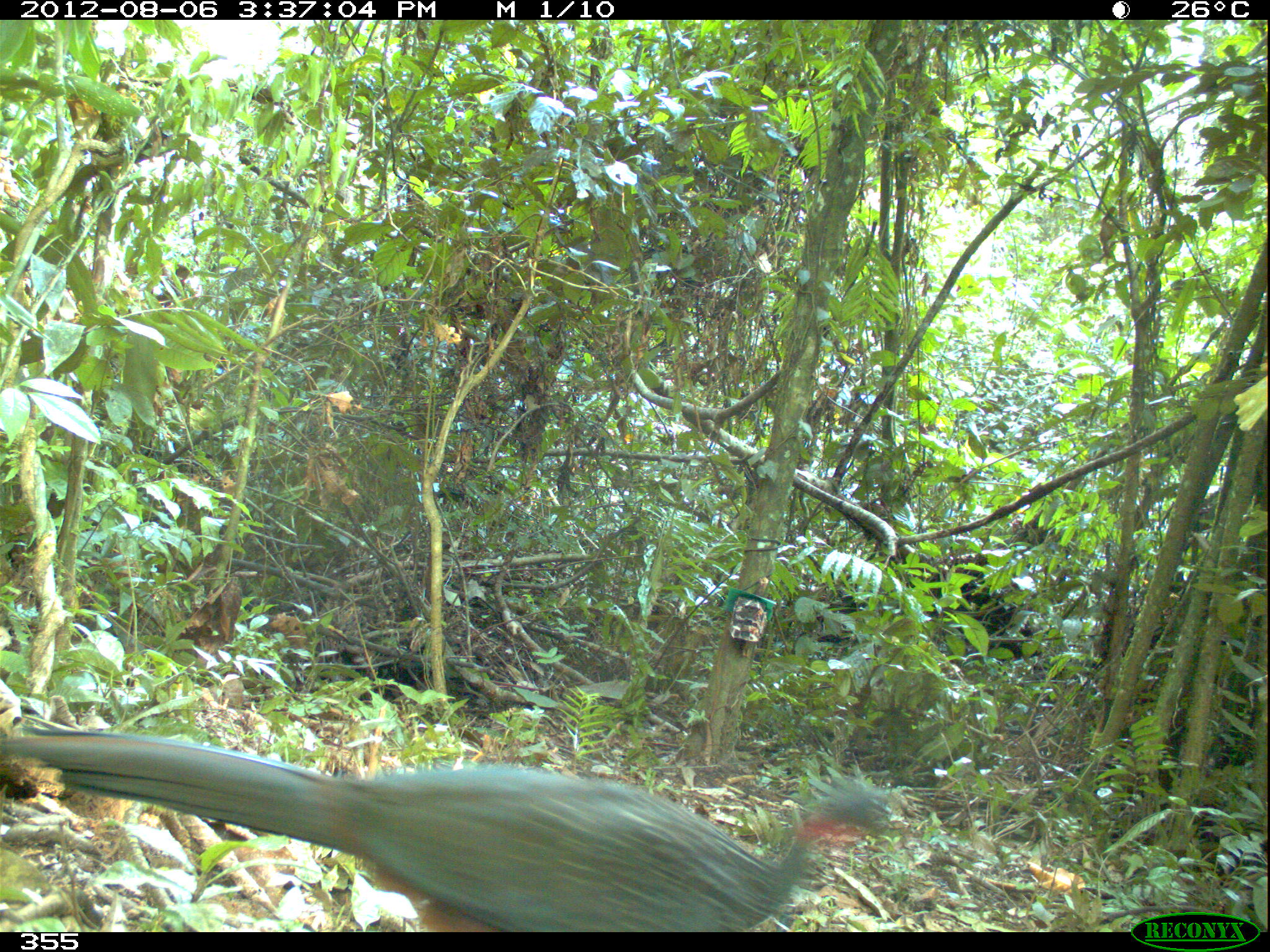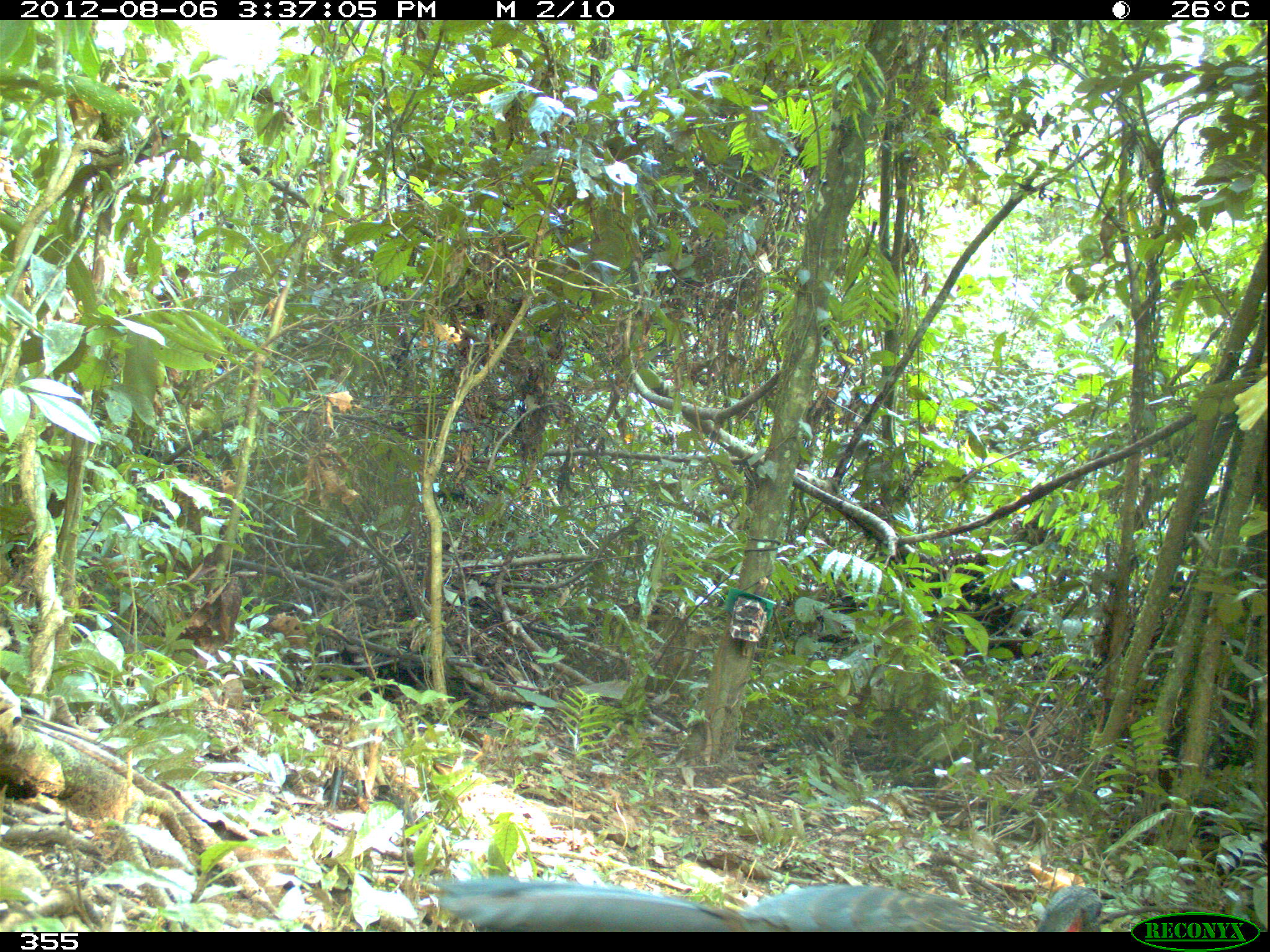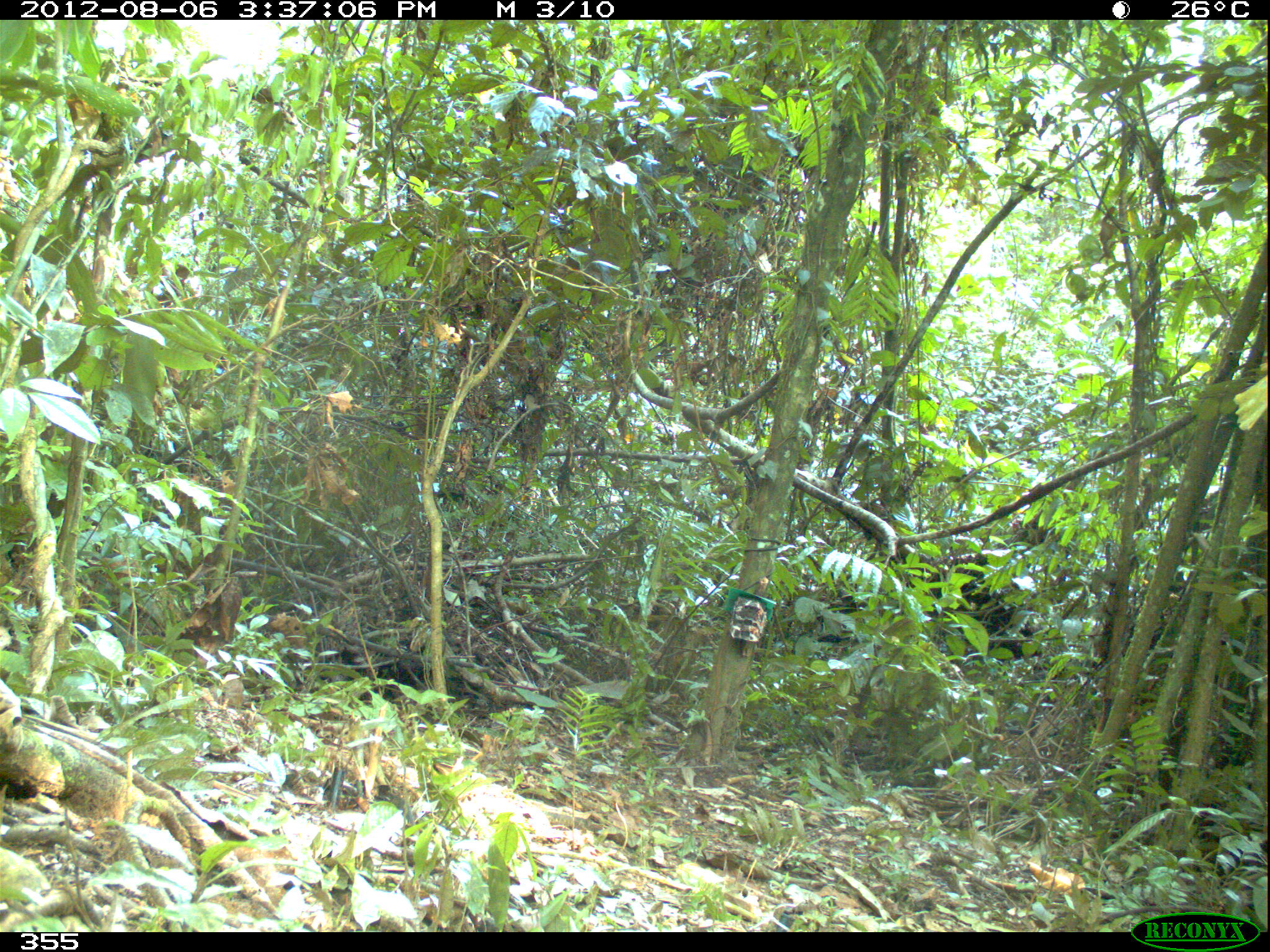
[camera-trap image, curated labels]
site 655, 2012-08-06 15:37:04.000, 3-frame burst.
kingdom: Animalia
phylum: Chordata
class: Aves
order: Galliformes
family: Cracidae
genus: Penelope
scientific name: Penelope jacquacu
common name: spix's guan